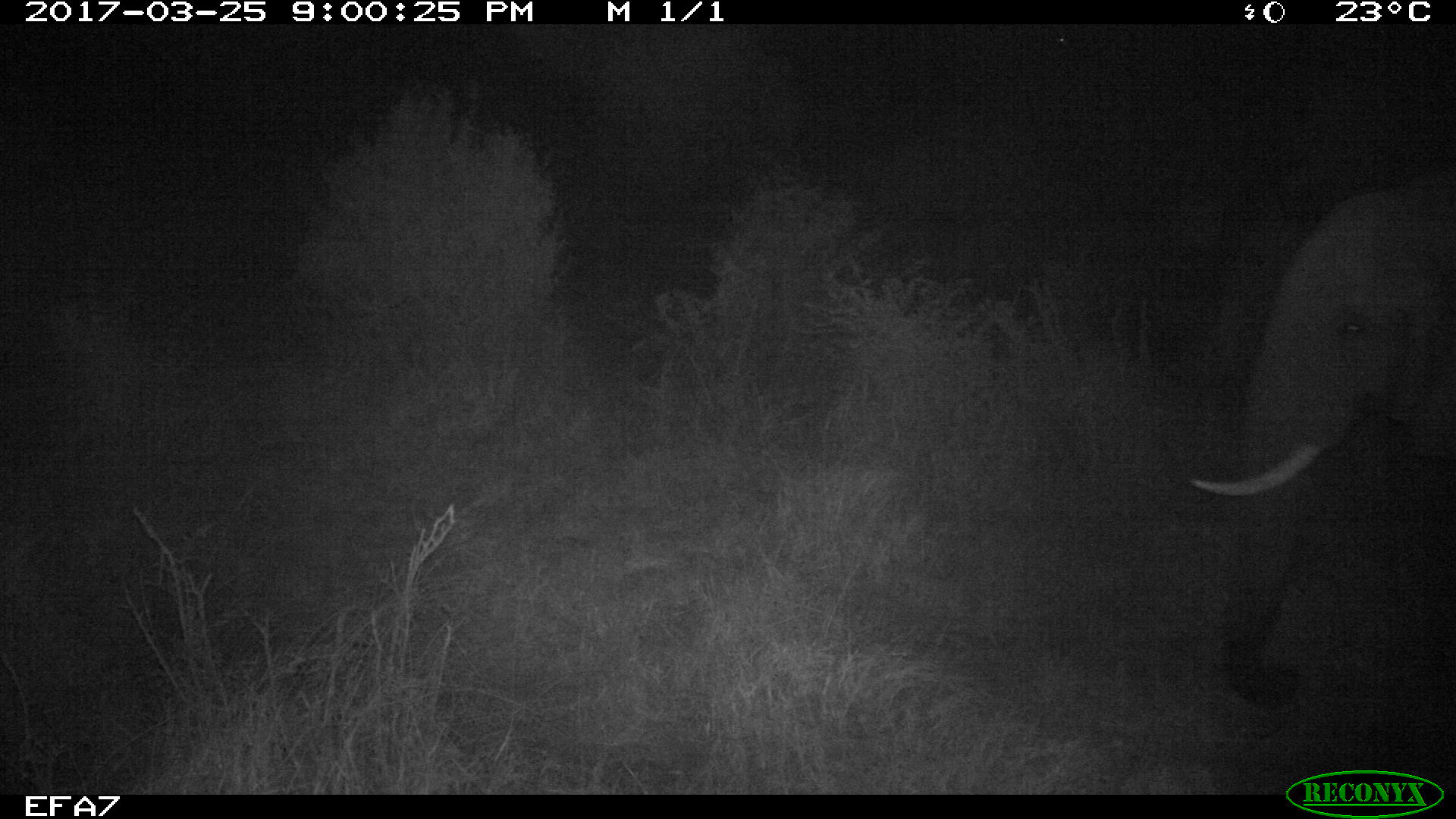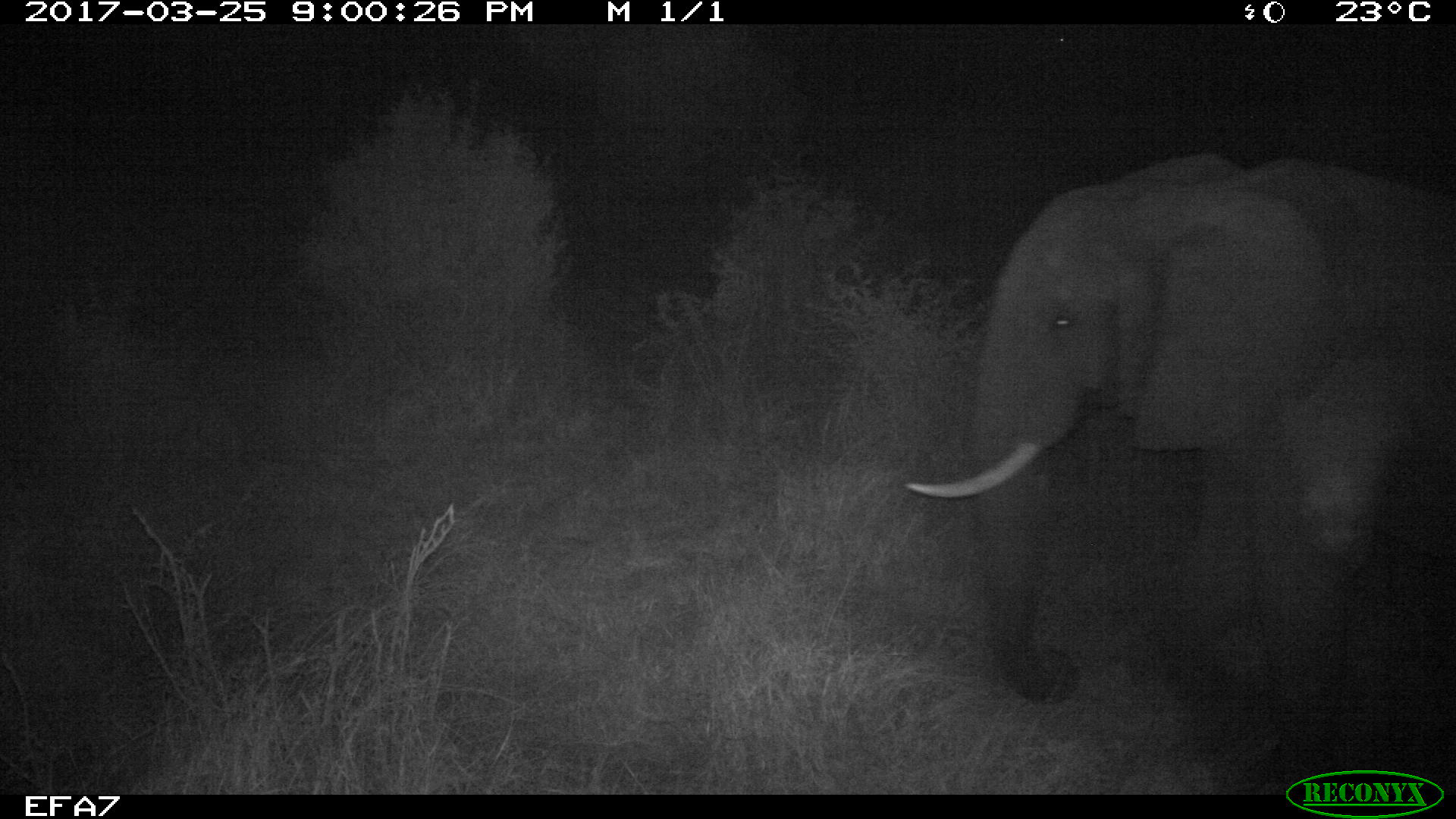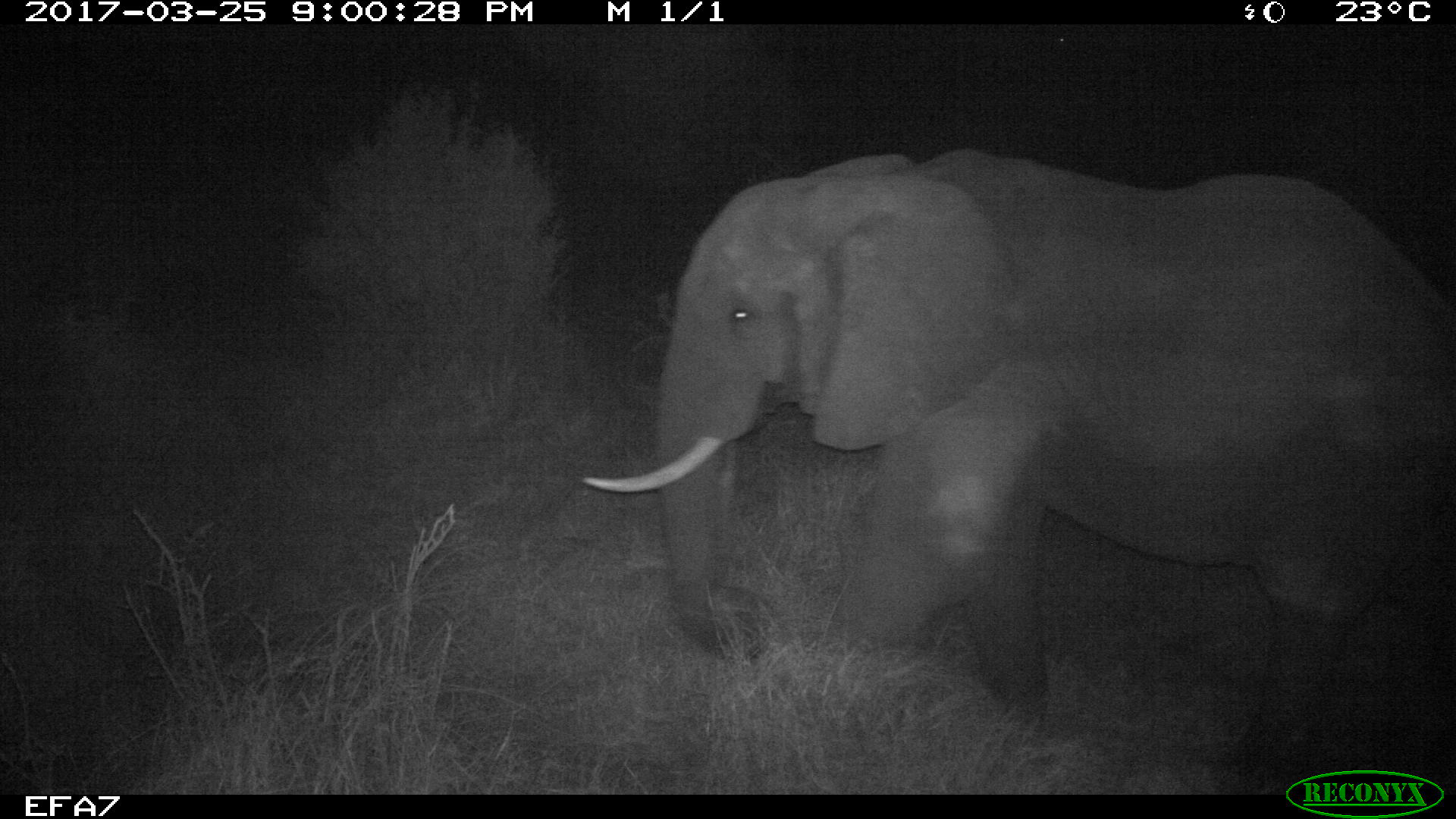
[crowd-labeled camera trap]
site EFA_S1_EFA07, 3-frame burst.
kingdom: Animalia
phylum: Chordata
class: Mammalia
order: Proboscidea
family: Elephantidae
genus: Loxodonta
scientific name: Loxodonta africana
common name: african bush elephant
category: elephant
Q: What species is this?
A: Elephant (african bush elephant) (Loxodonta africana).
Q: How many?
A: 1.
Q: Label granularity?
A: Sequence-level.